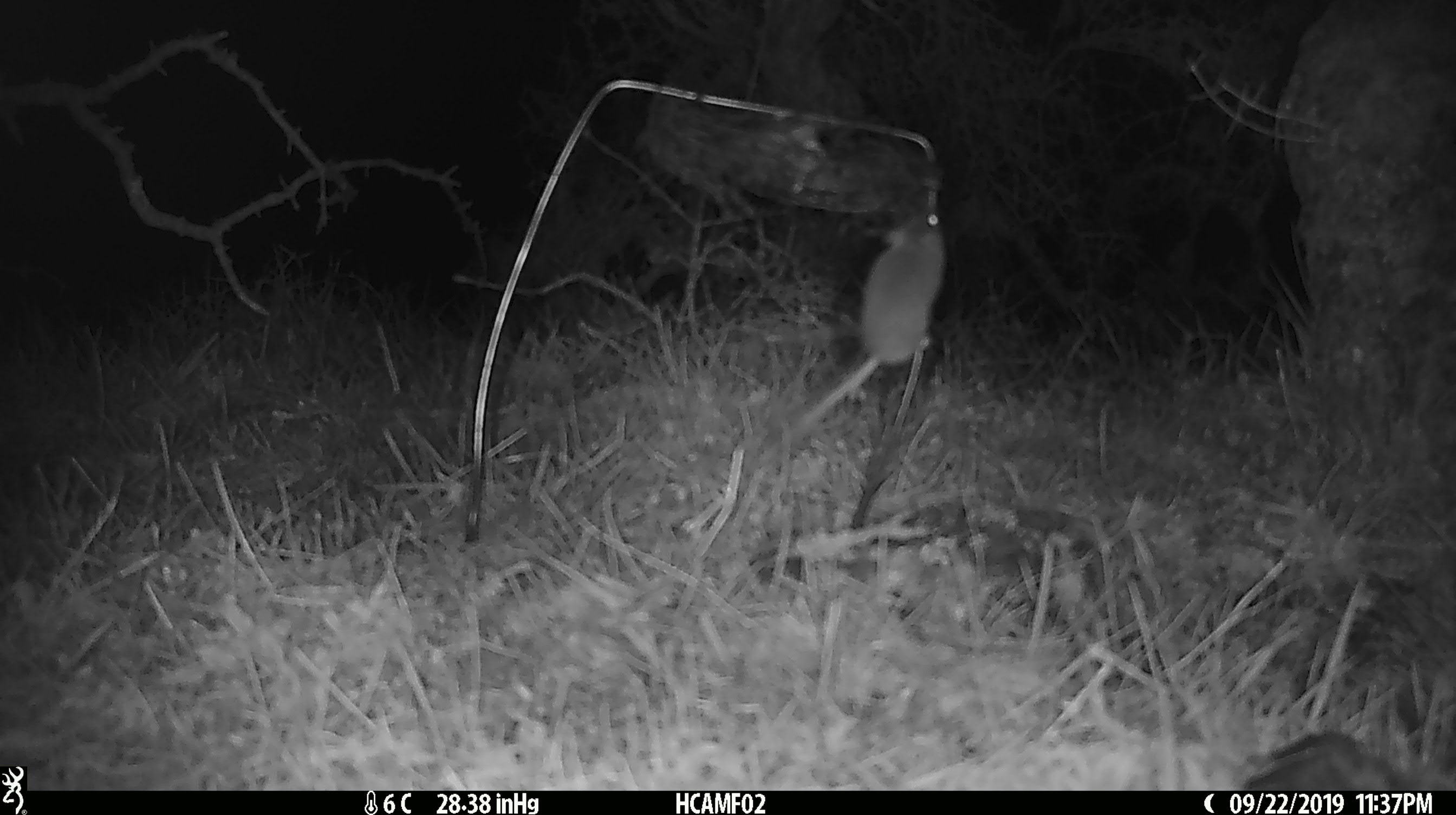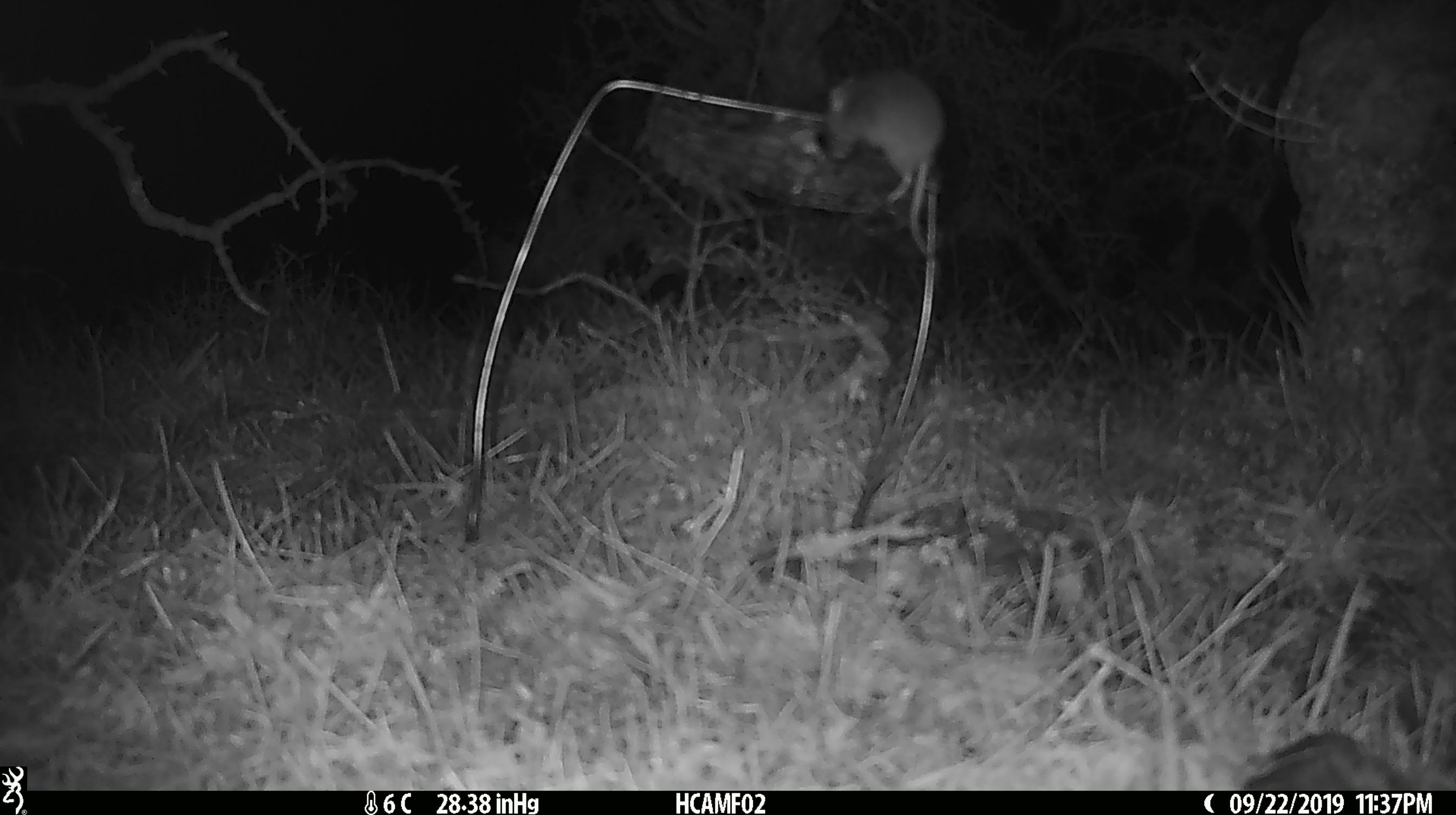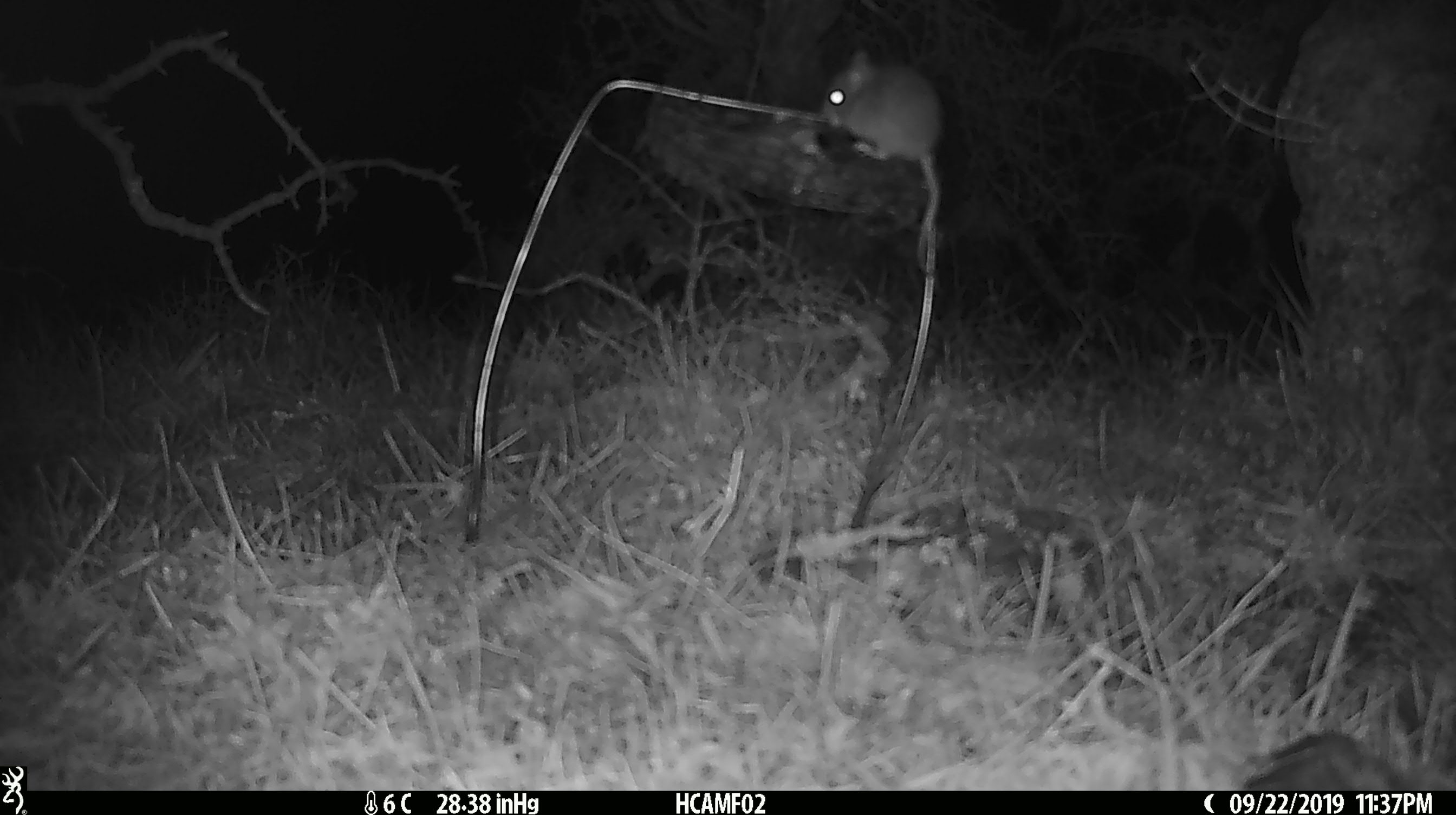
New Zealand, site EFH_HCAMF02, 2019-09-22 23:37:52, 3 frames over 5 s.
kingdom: Animalia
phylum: Chordata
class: Mammalia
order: Rodentia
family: Muridae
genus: Mus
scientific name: Mus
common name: mouse